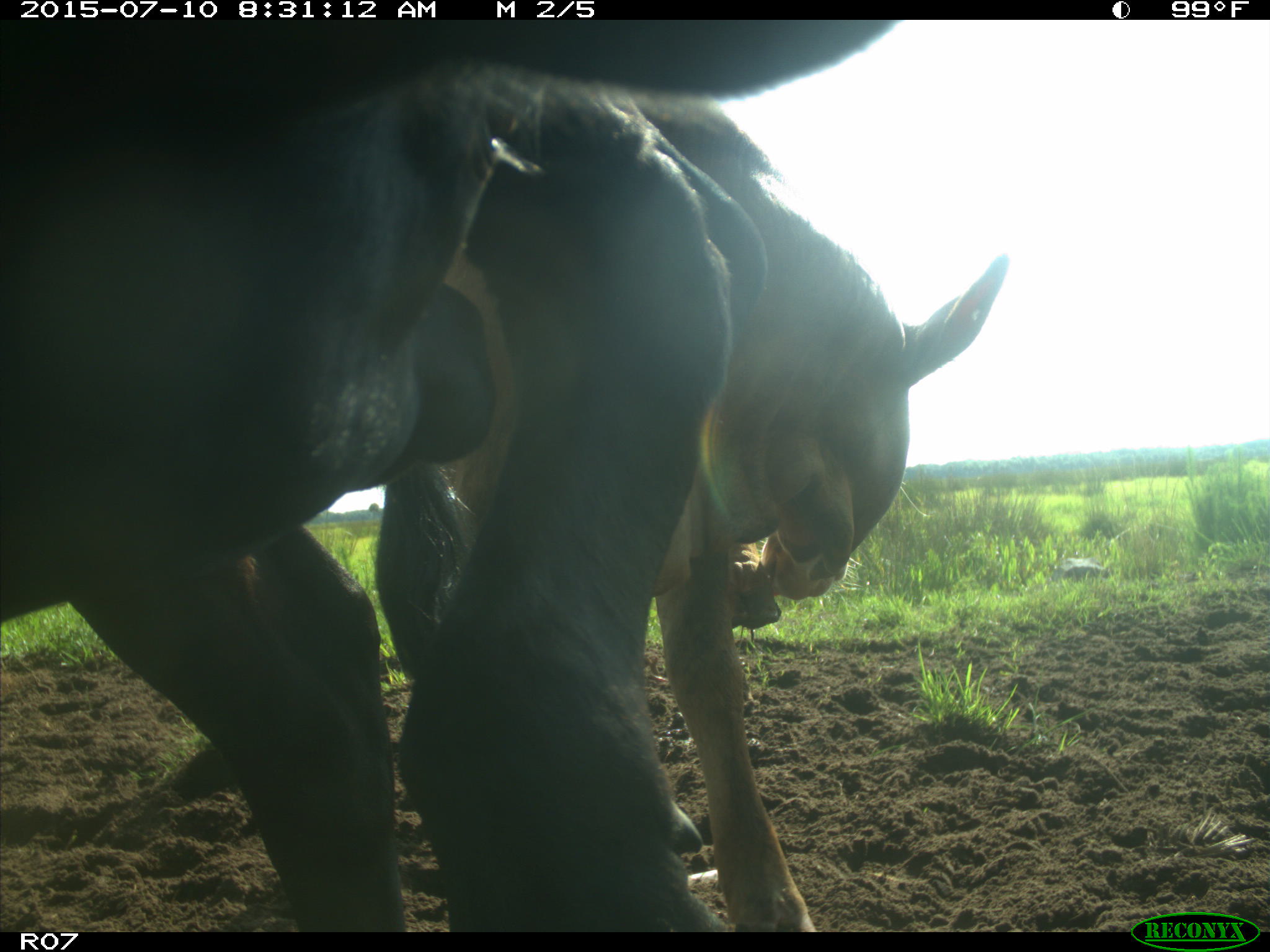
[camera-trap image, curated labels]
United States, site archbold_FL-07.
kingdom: Animalia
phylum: Chordata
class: Mammalia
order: Artiodactyla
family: Bovidae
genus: Bos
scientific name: Bos taurus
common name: domestic cow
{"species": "Bos taurus (domestic cow)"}